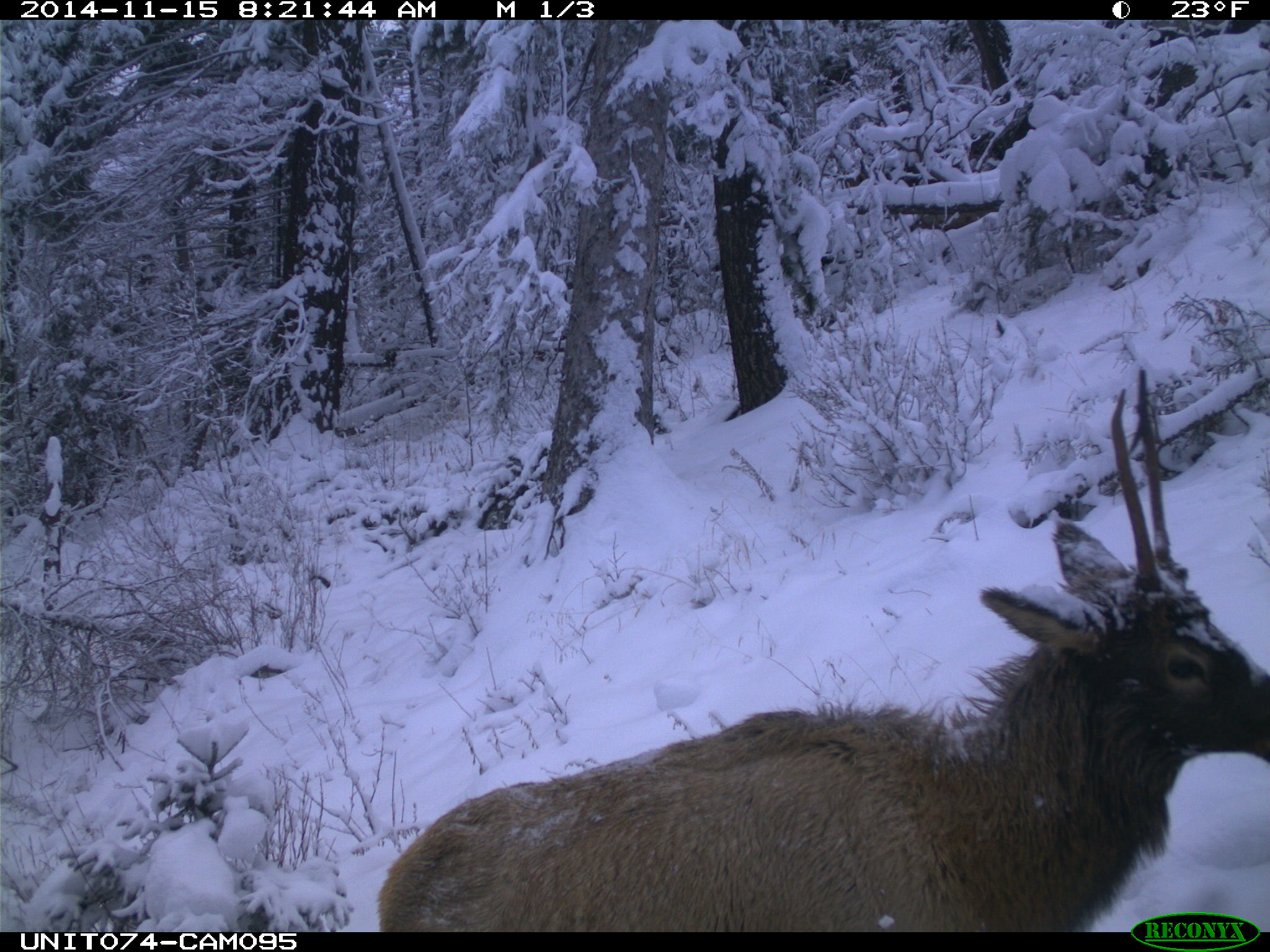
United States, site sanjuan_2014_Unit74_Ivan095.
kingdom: Animalia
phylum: Chordata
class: Mammalia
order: Artiodactyla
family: Cervidae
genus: Cervus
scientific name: Cervus elaphus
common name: red deer